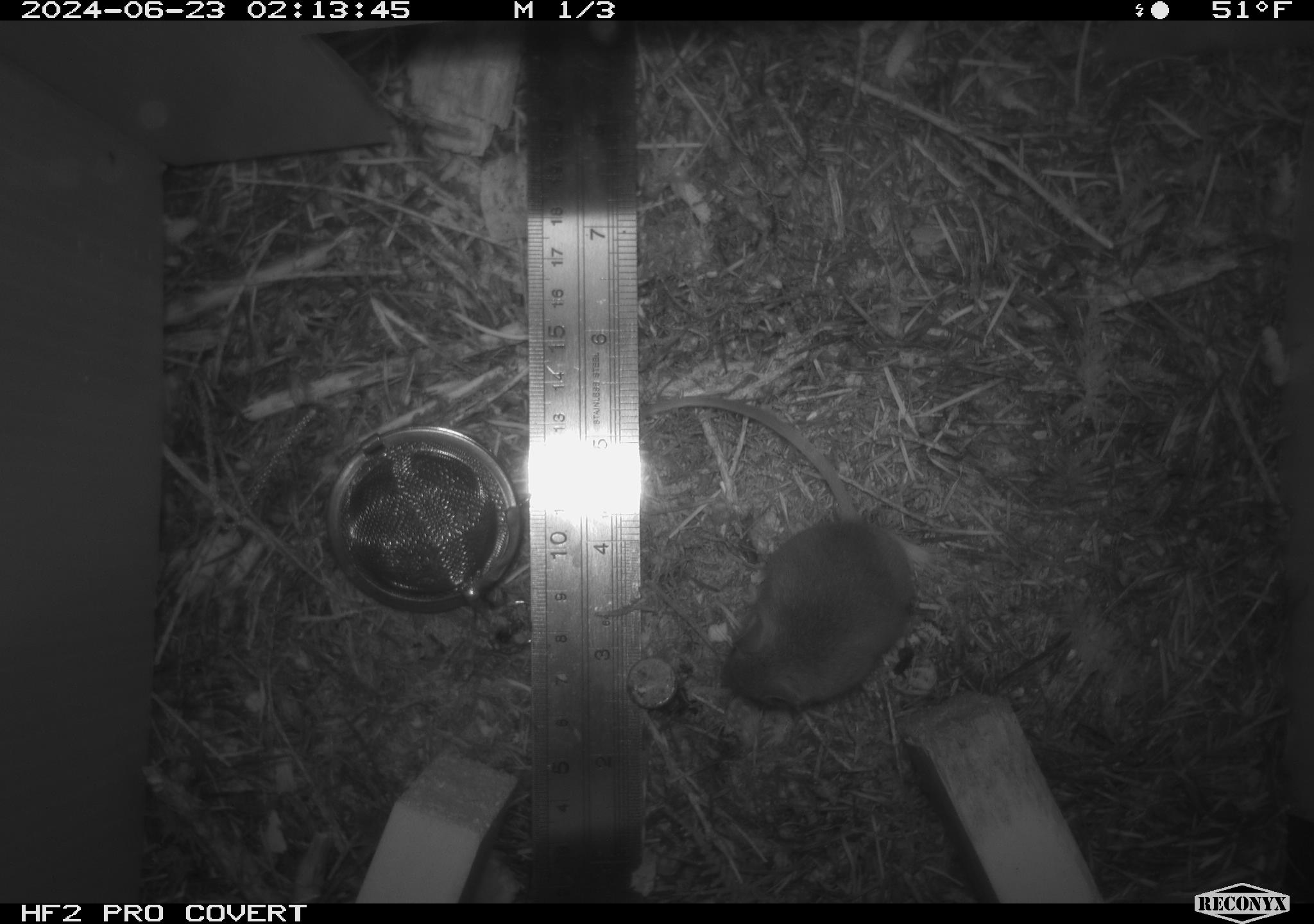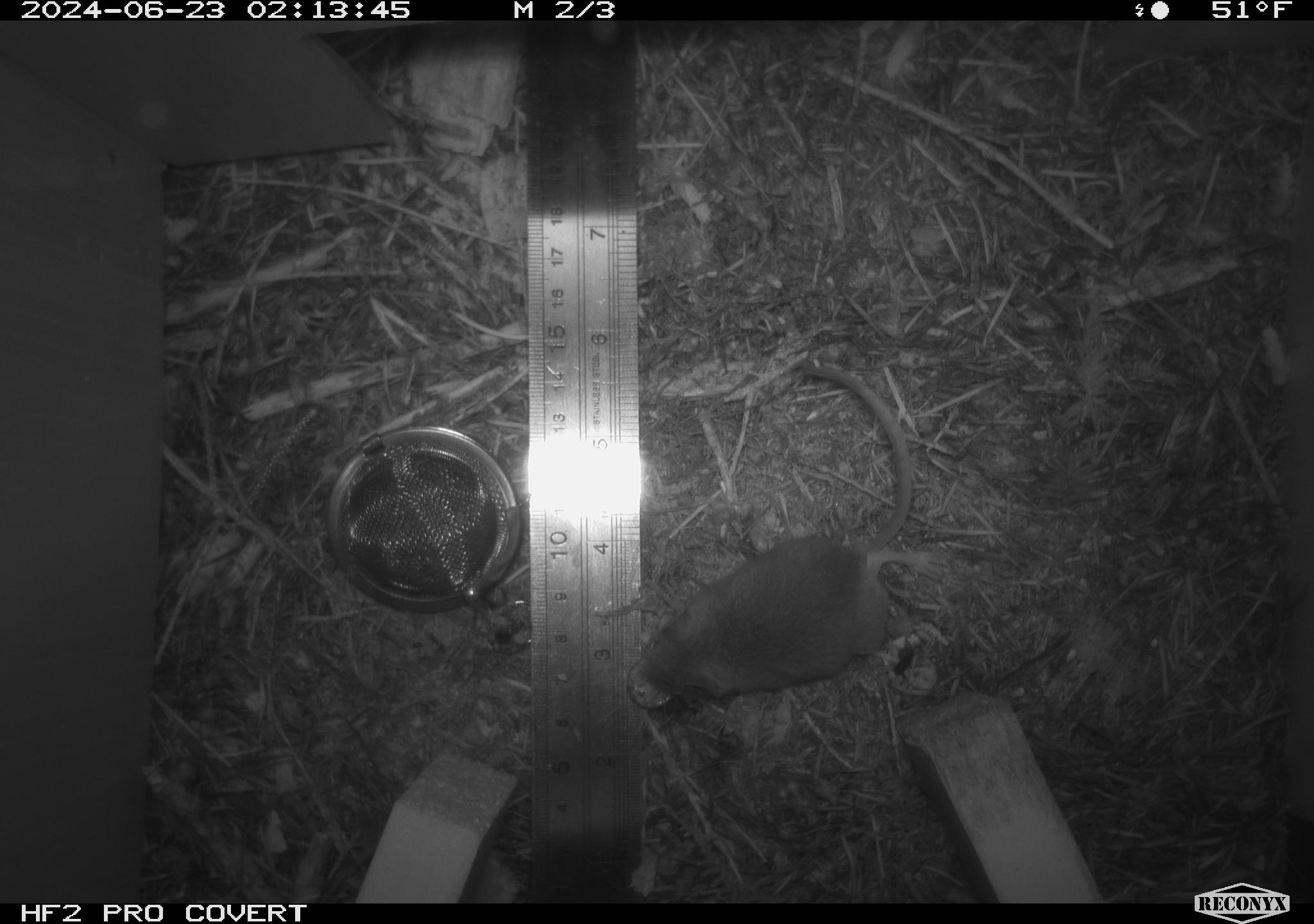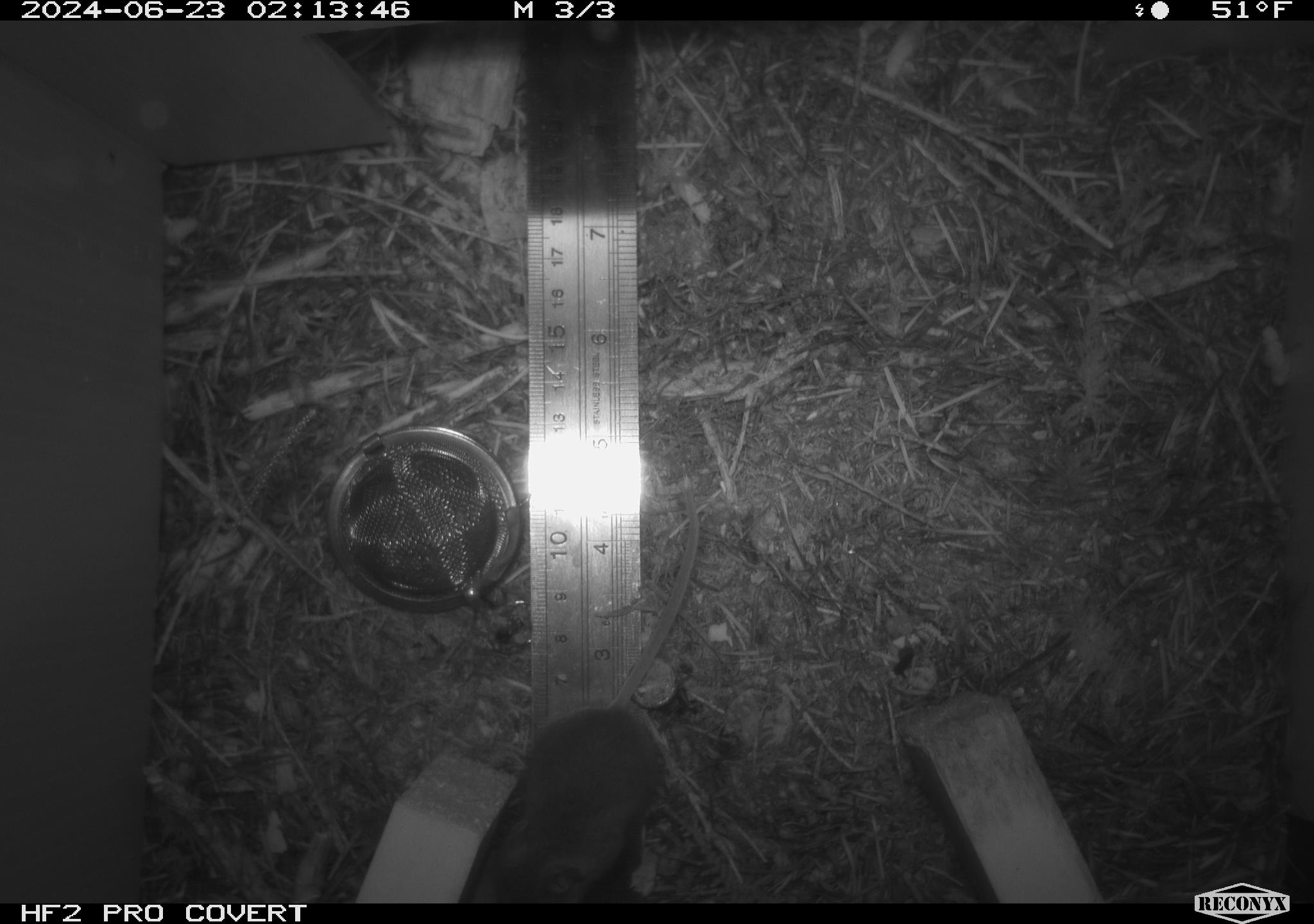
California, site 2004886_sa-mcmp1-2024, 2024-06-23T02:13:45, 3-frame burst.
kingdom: Animalia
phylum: Chordata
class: Mammalia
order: Rodentia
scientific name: Rodentia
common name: mouse species